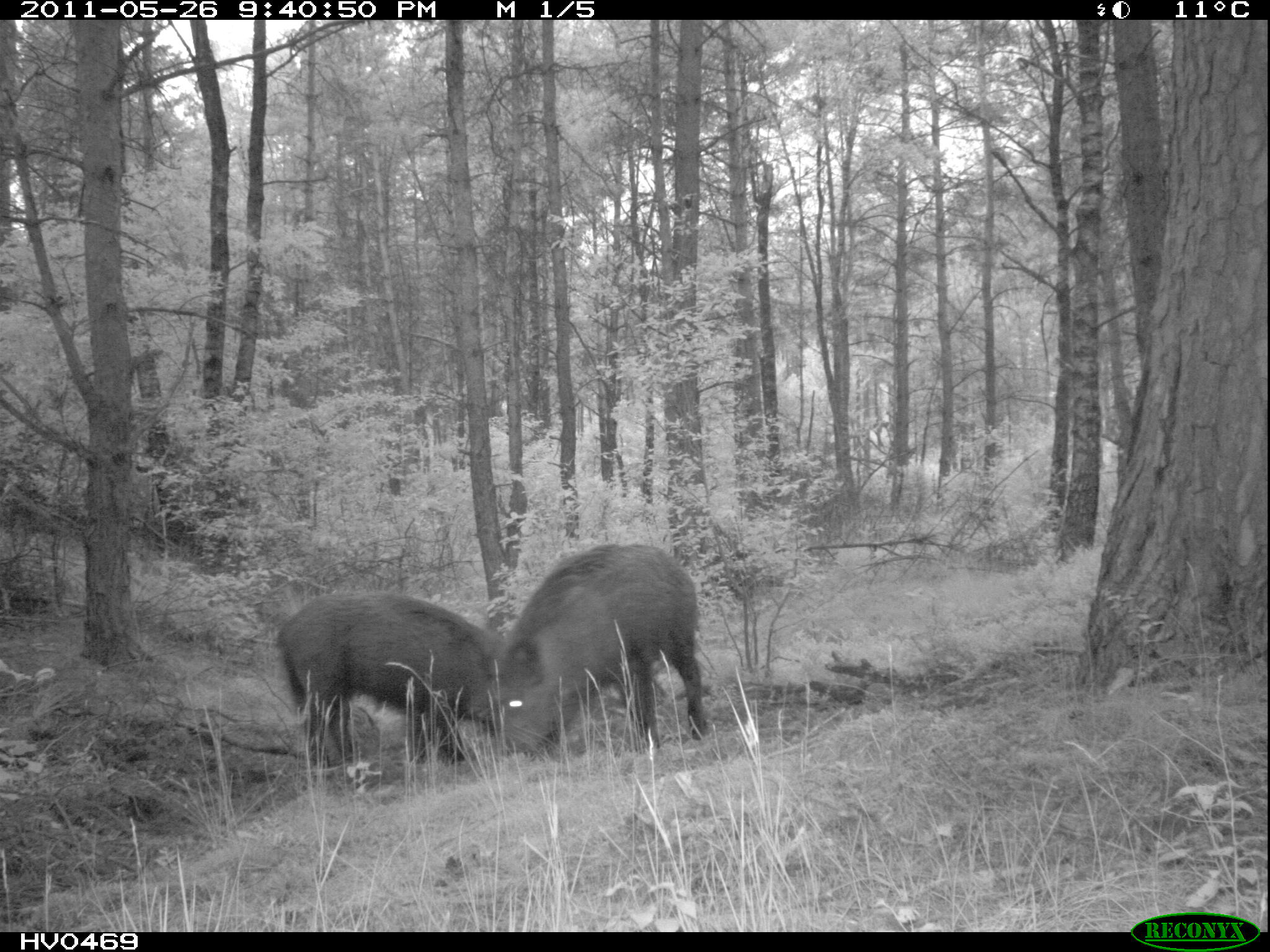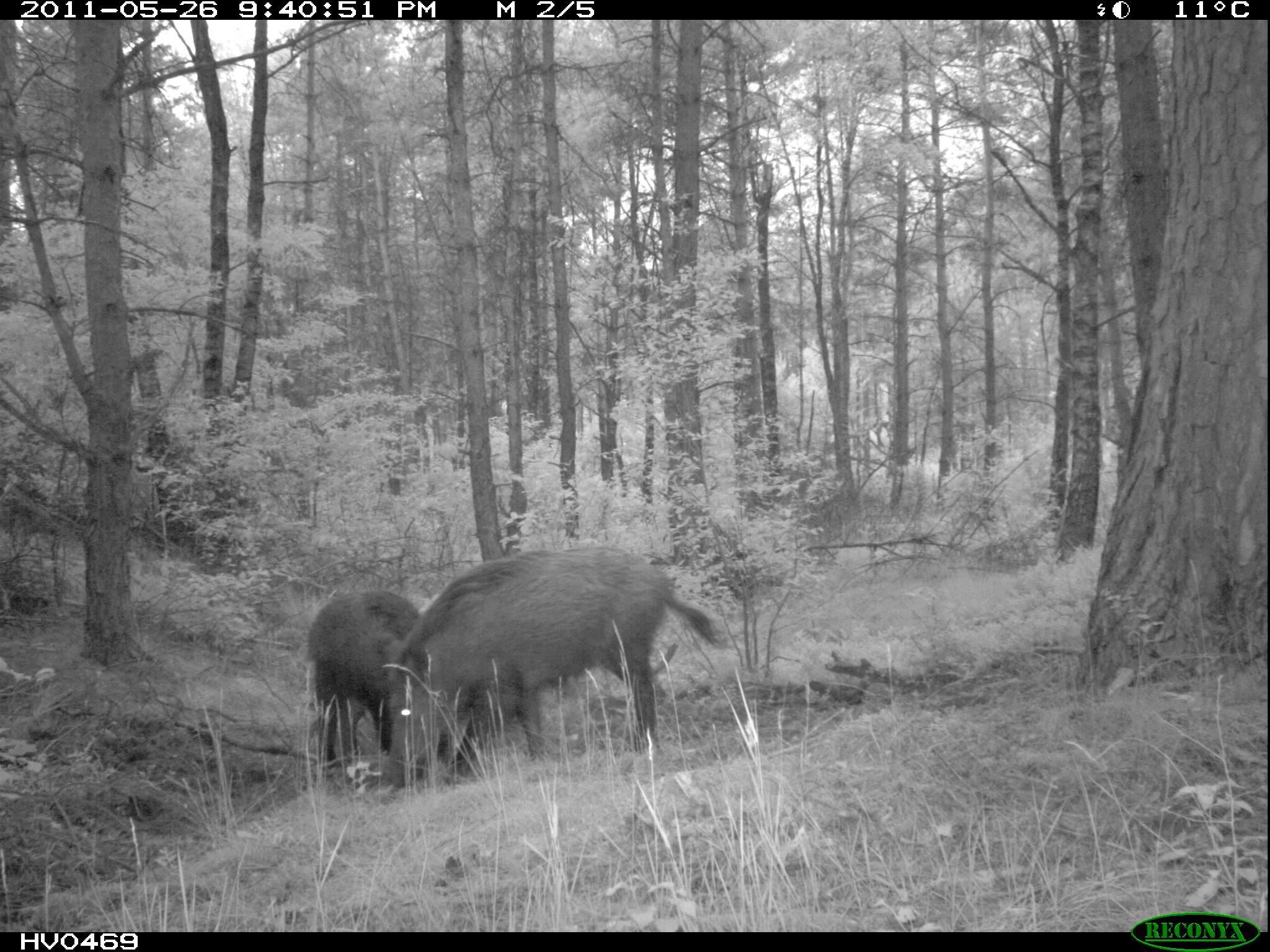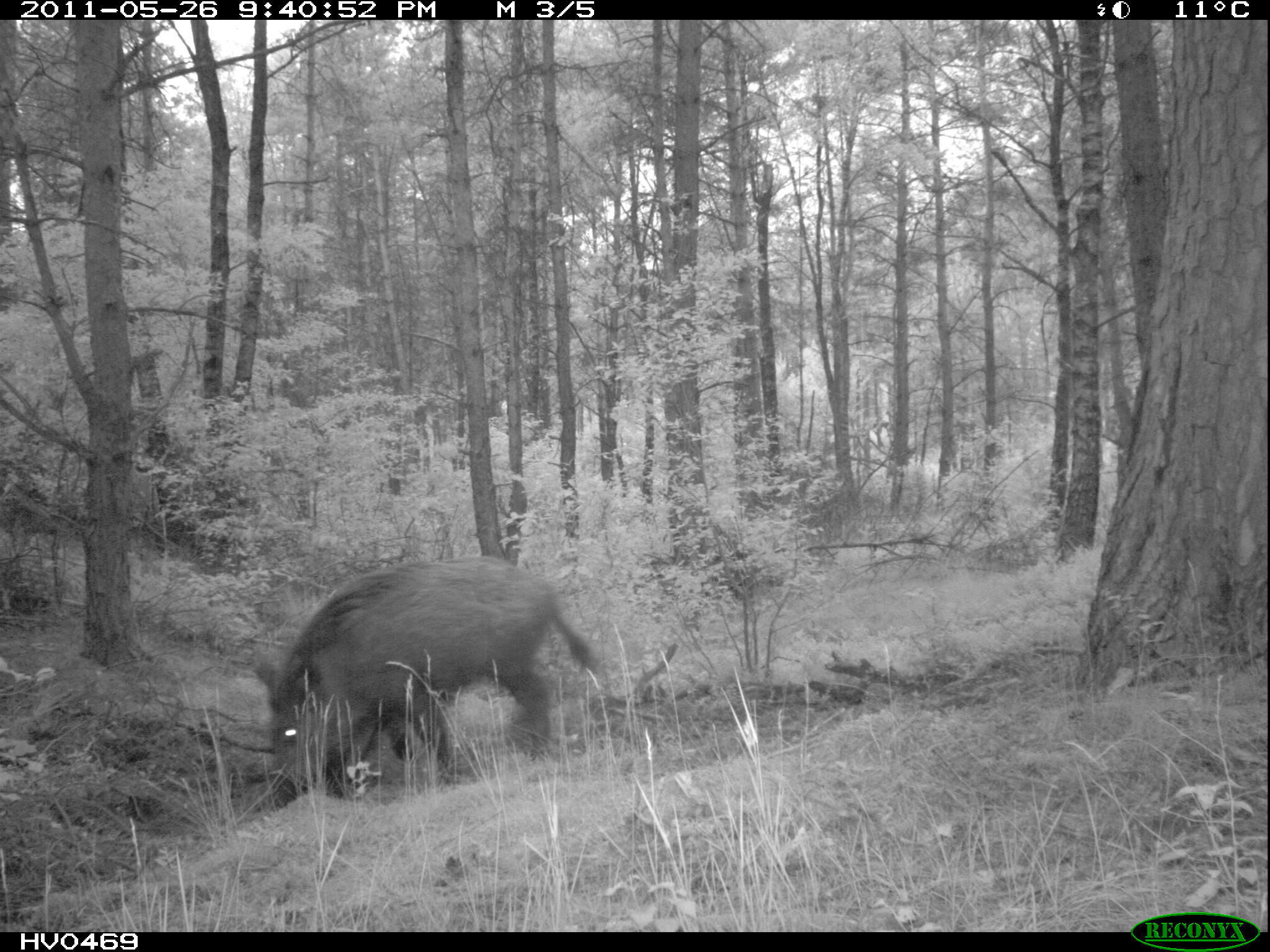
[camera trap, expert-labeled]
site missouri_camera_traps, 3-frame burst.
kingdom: Animalia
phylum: Chordata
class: Mammalia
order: Artiodactyla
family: Suidae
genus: Sus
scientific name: Sus scrofa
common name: wild boar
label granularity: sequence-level